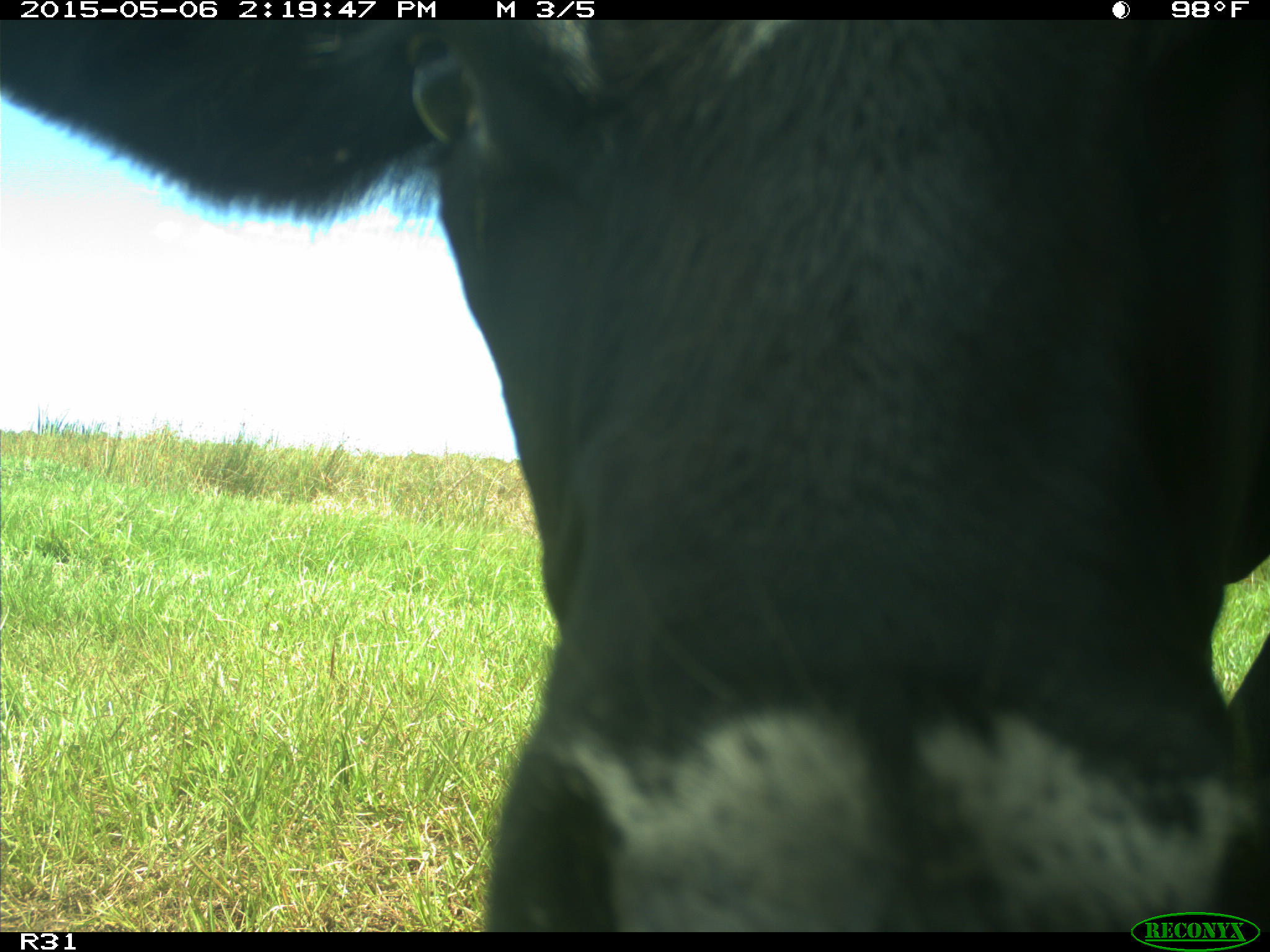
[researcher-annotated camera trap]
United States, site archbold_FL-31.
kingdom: Animalia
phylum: Chordata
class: Mammalia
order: Artiodactyla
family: Bovidae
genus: Bos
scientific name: Bos taurus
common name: domestic cow